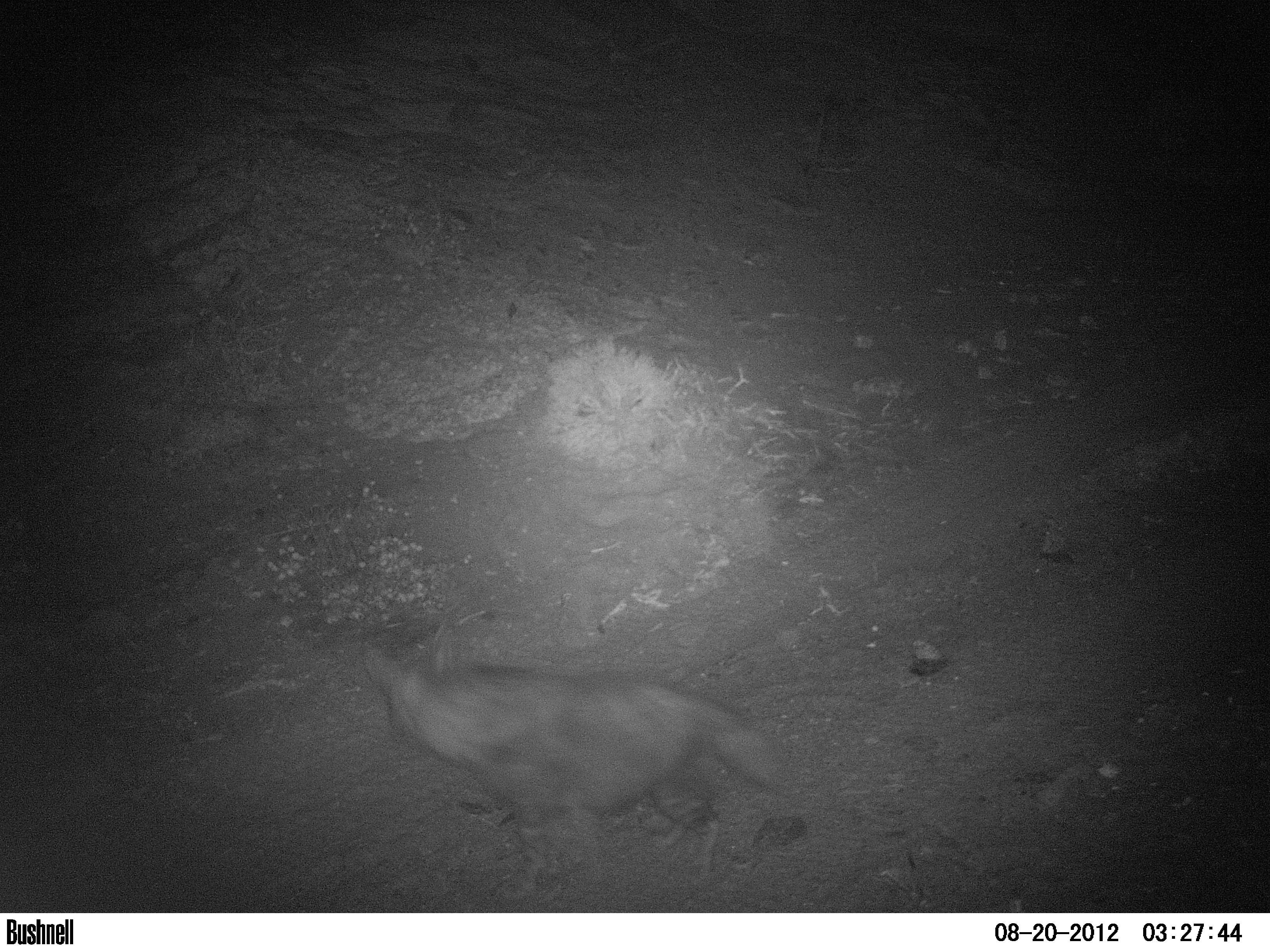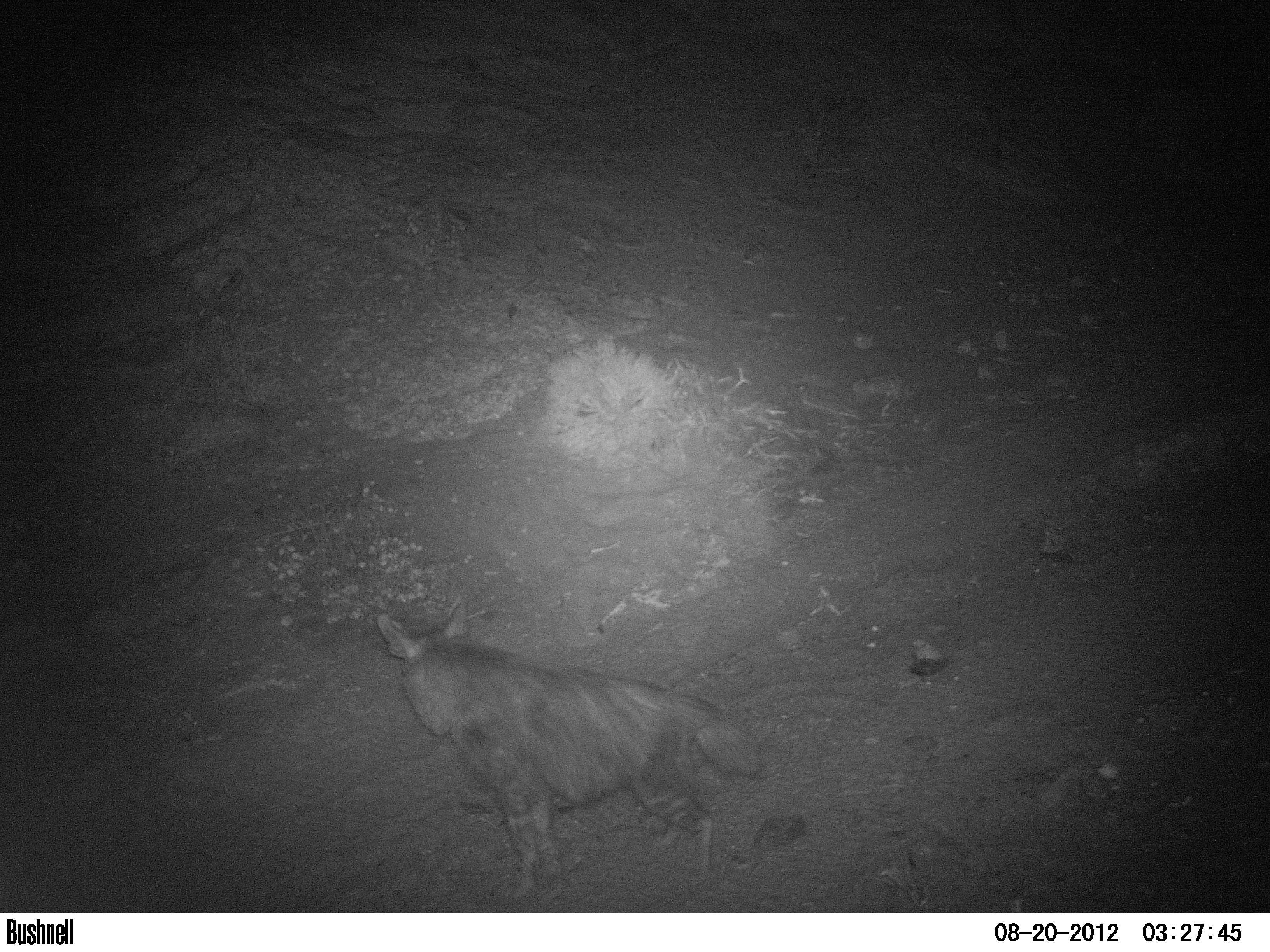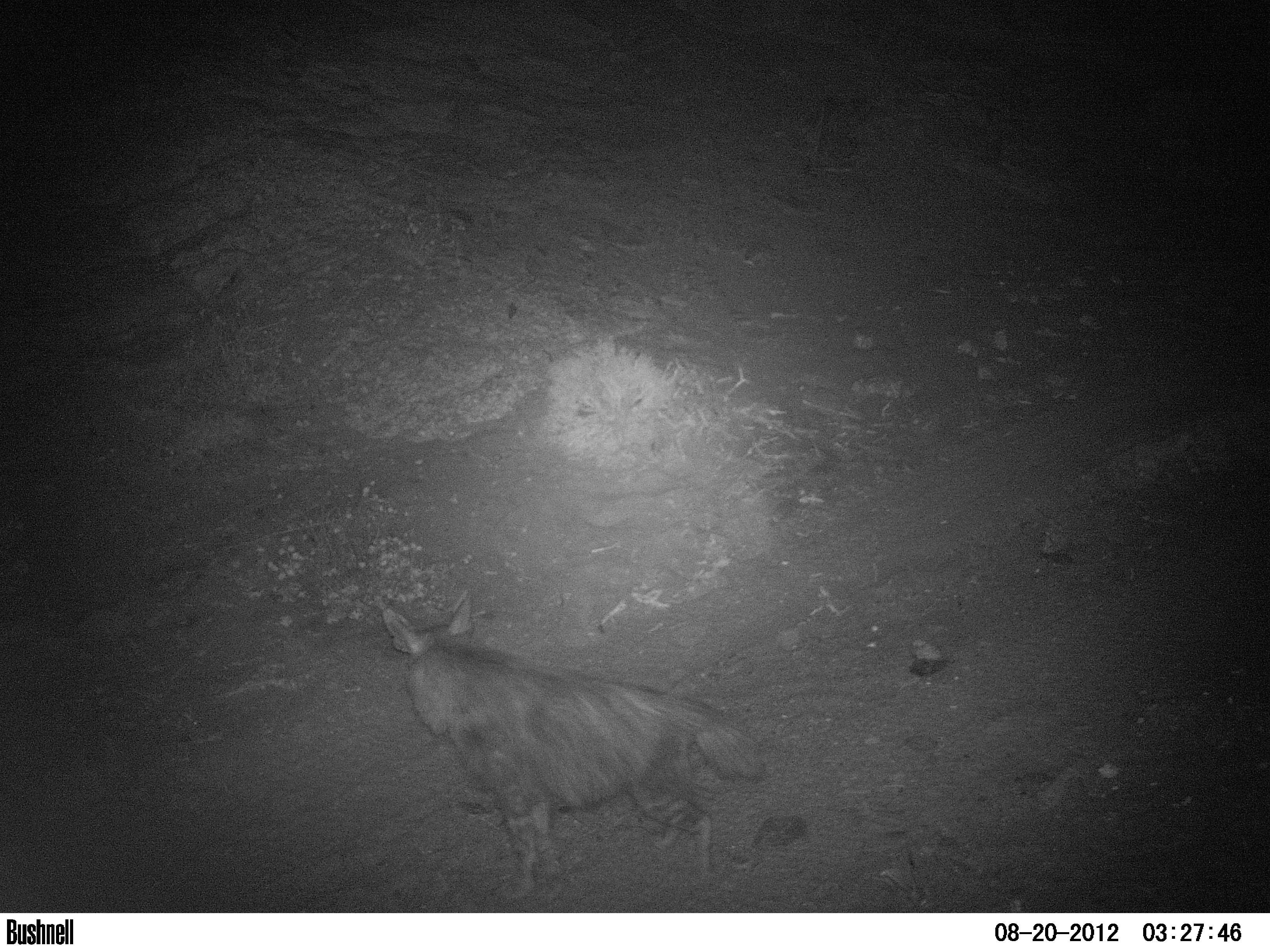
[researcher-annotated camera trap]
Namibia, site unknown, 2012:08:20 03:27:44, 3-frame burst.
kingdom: Animalia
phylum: Chordata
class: Mammalia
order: Carnivora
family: Hyaenidae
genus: Parahyaena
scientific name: Parahyaena brunnea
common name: brown hyena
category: hyaena brunnea